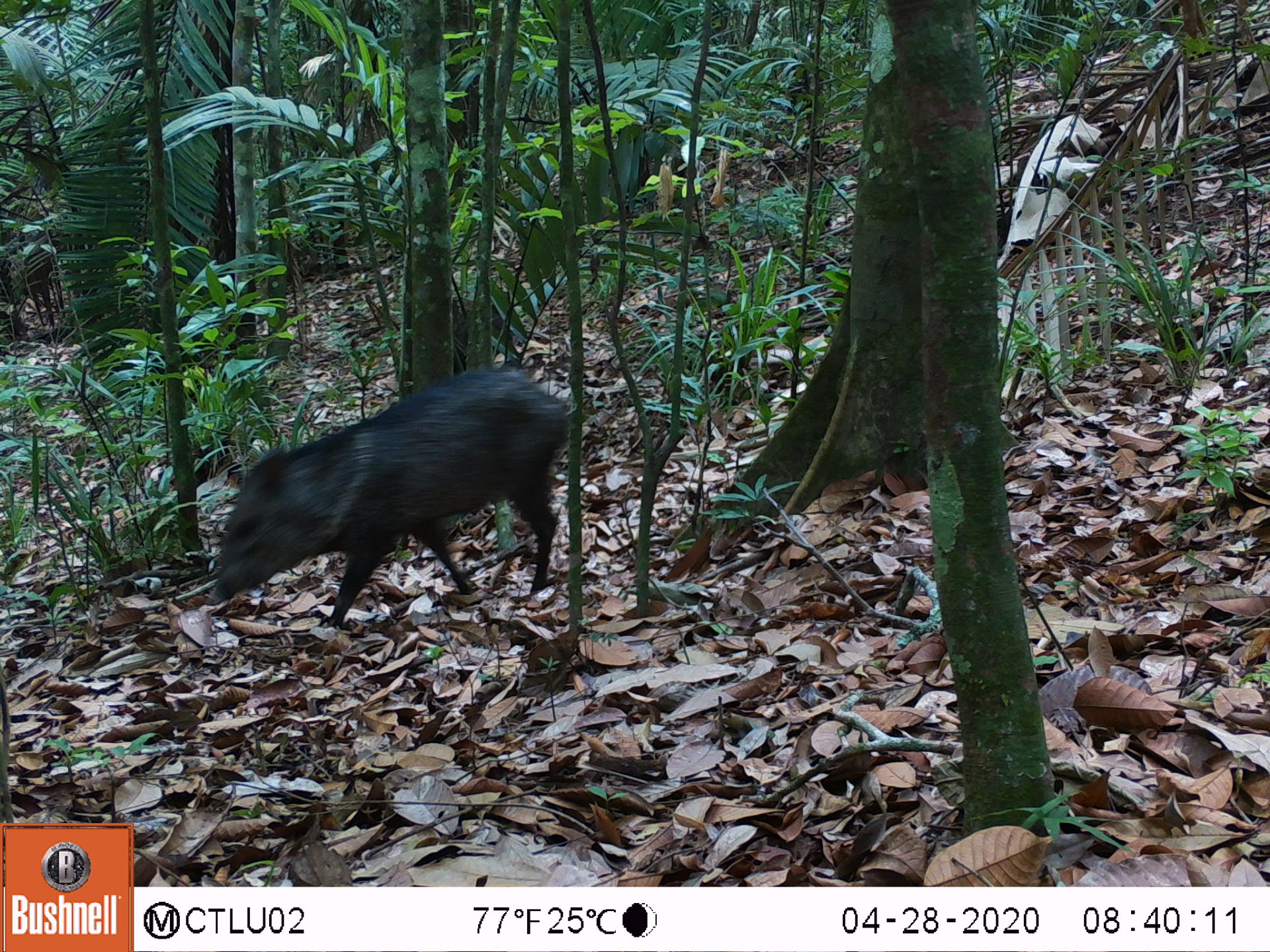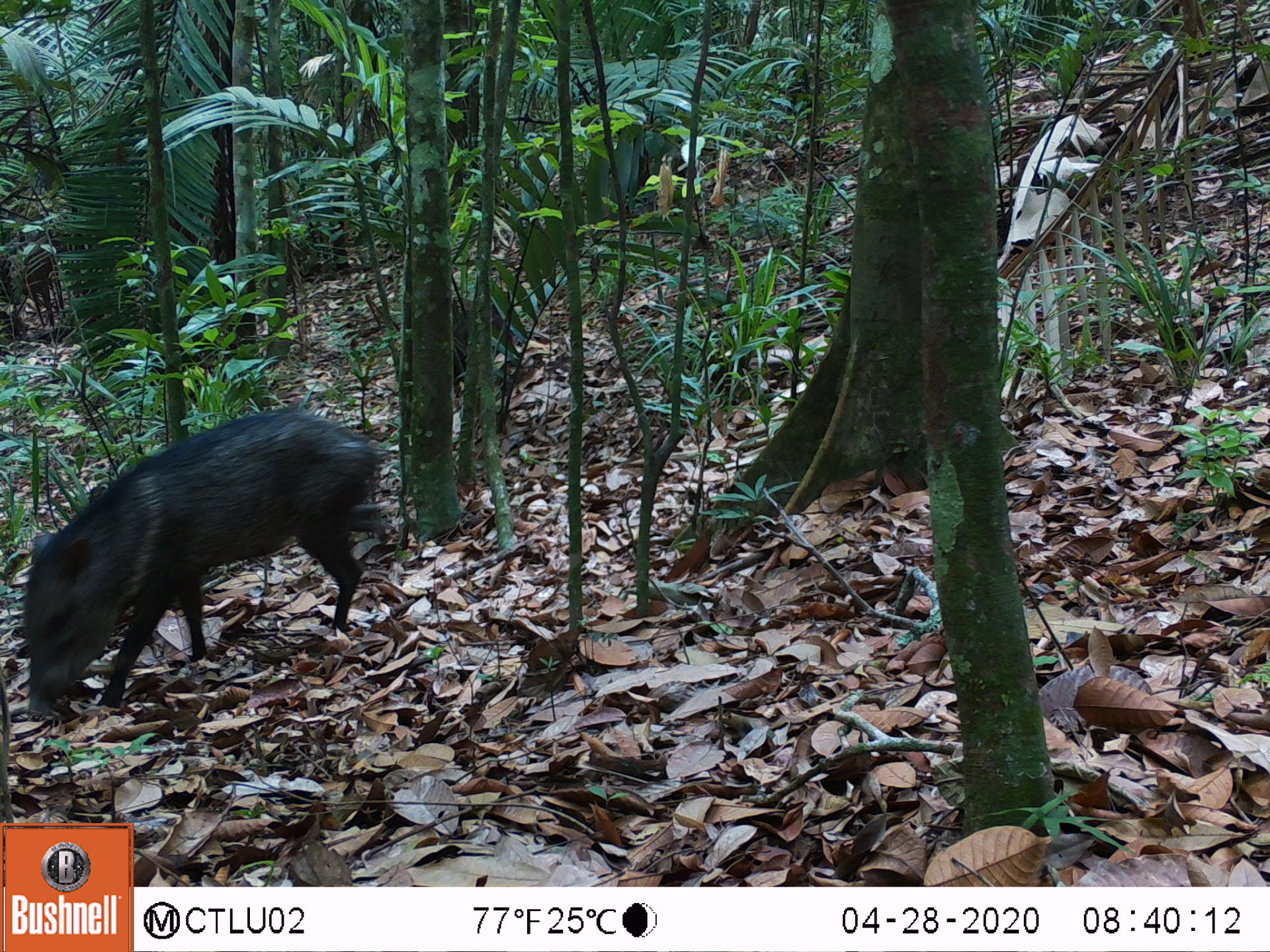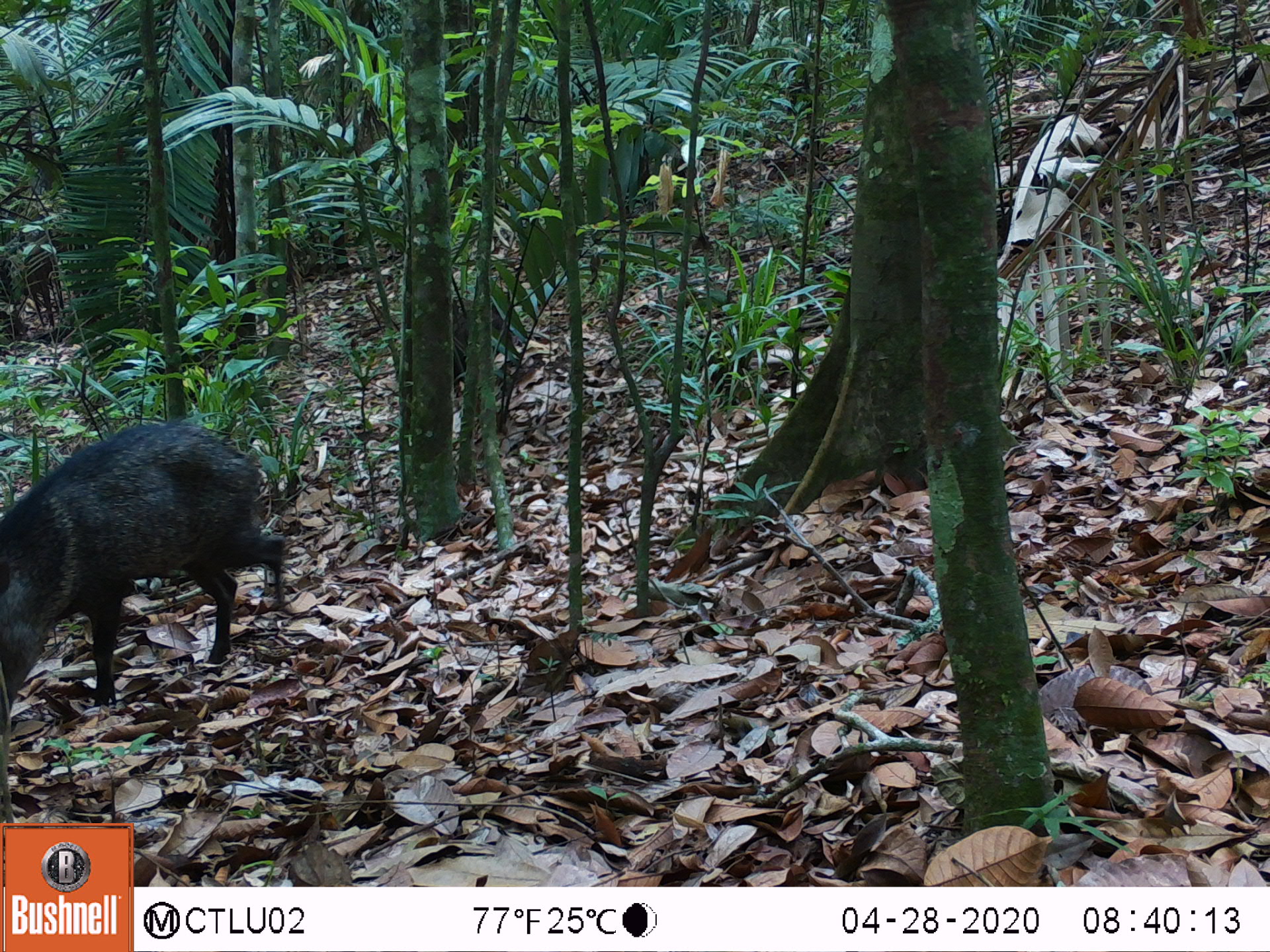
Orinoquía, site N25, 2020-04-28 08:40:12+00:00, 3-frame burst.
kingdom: Animalia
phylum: Chordata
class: Mammalia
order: Artiodactyla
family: Tayassuidae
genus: Pecari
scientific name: Pecari tajacu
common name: collared peccary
Collared peccary (Pecari tajacu).